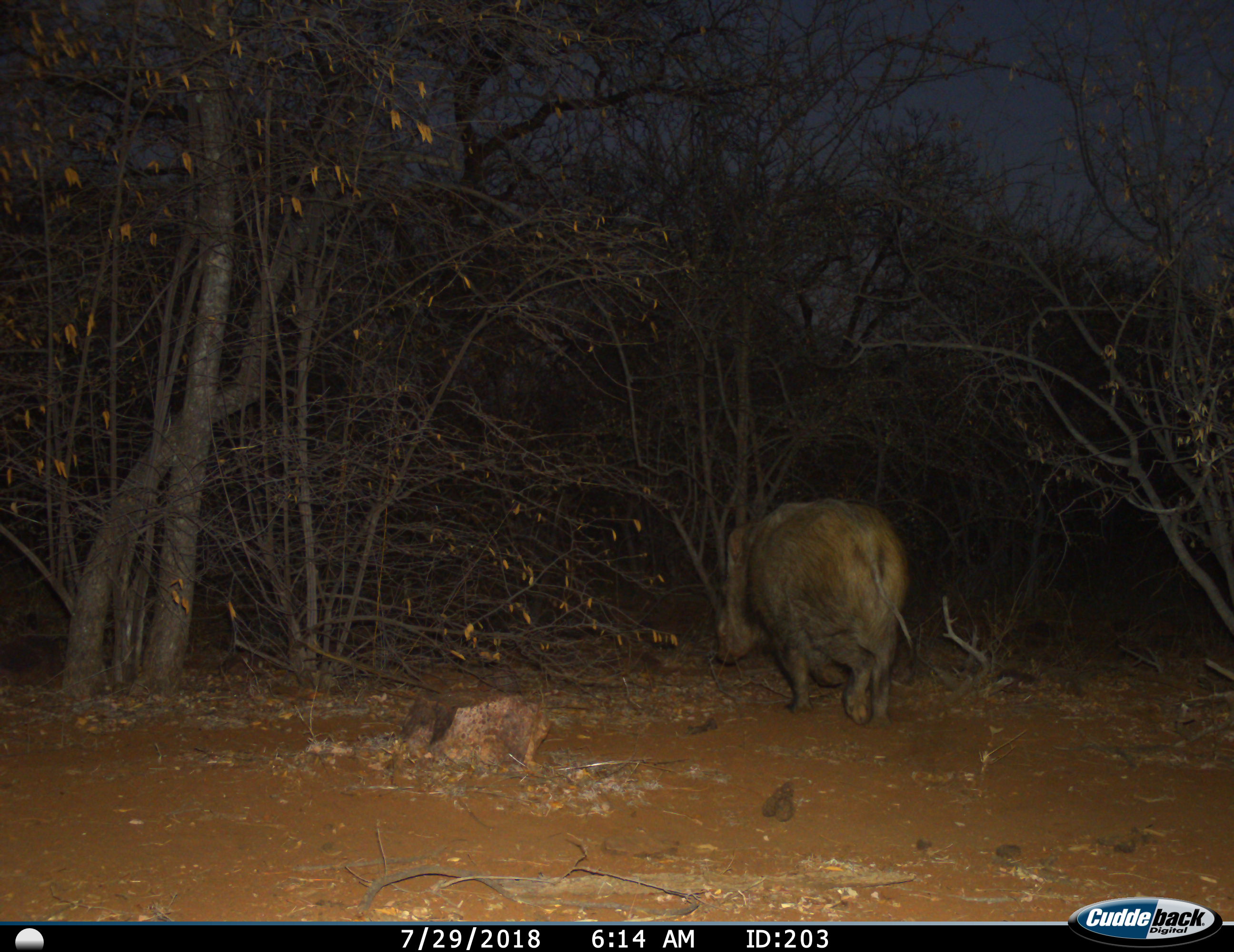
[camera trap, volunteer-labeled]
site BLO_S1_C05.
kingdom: Animalia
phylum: Chordata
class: Mammalia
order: Artiodactyla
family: Suidae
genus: Potamochoerus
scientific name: Potamochoerus larvatus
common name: bushpig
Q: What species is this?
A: Bushpig (Potamochoerus larvatus).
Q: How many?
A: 1.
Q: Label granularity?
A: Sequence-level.